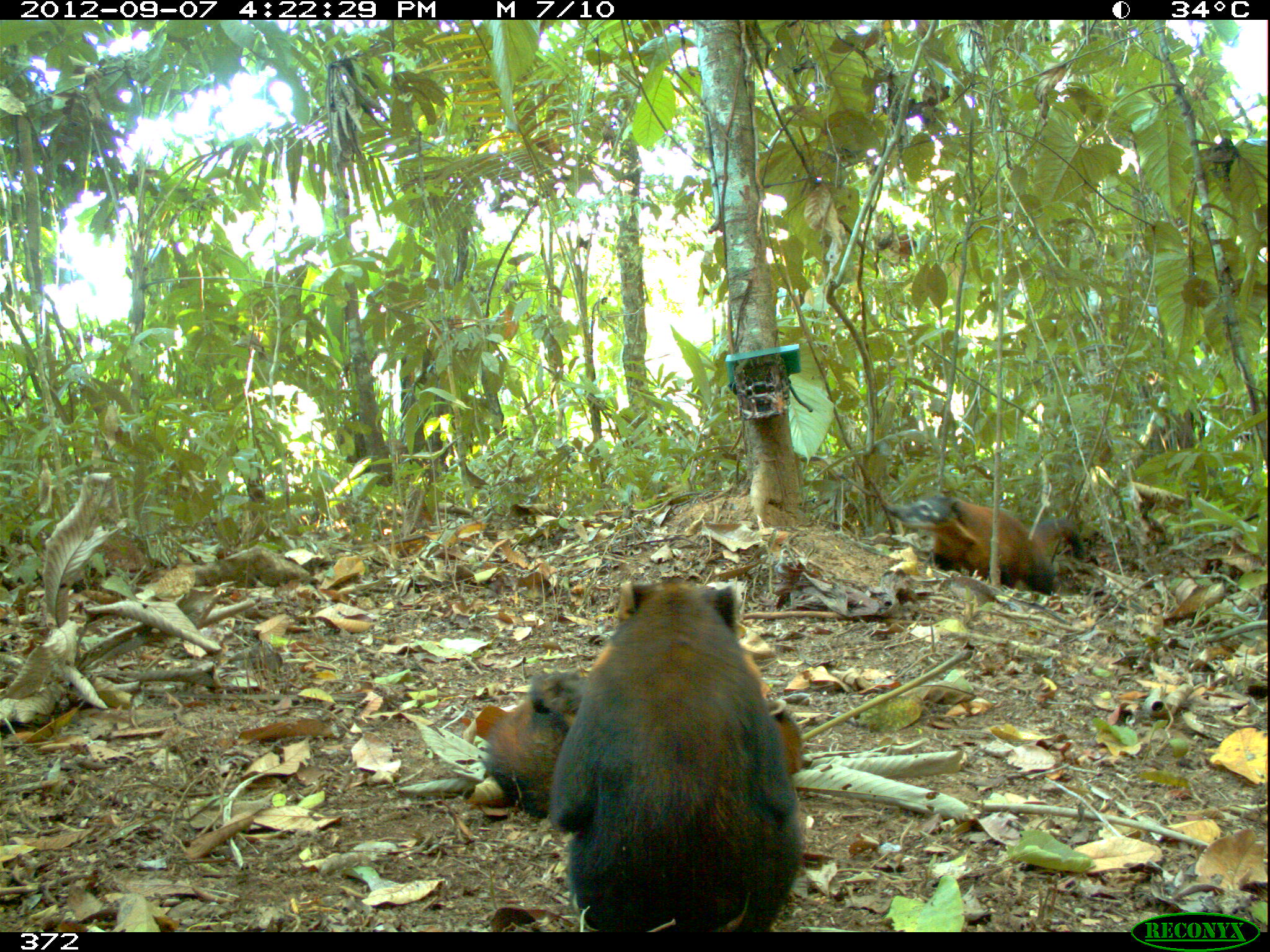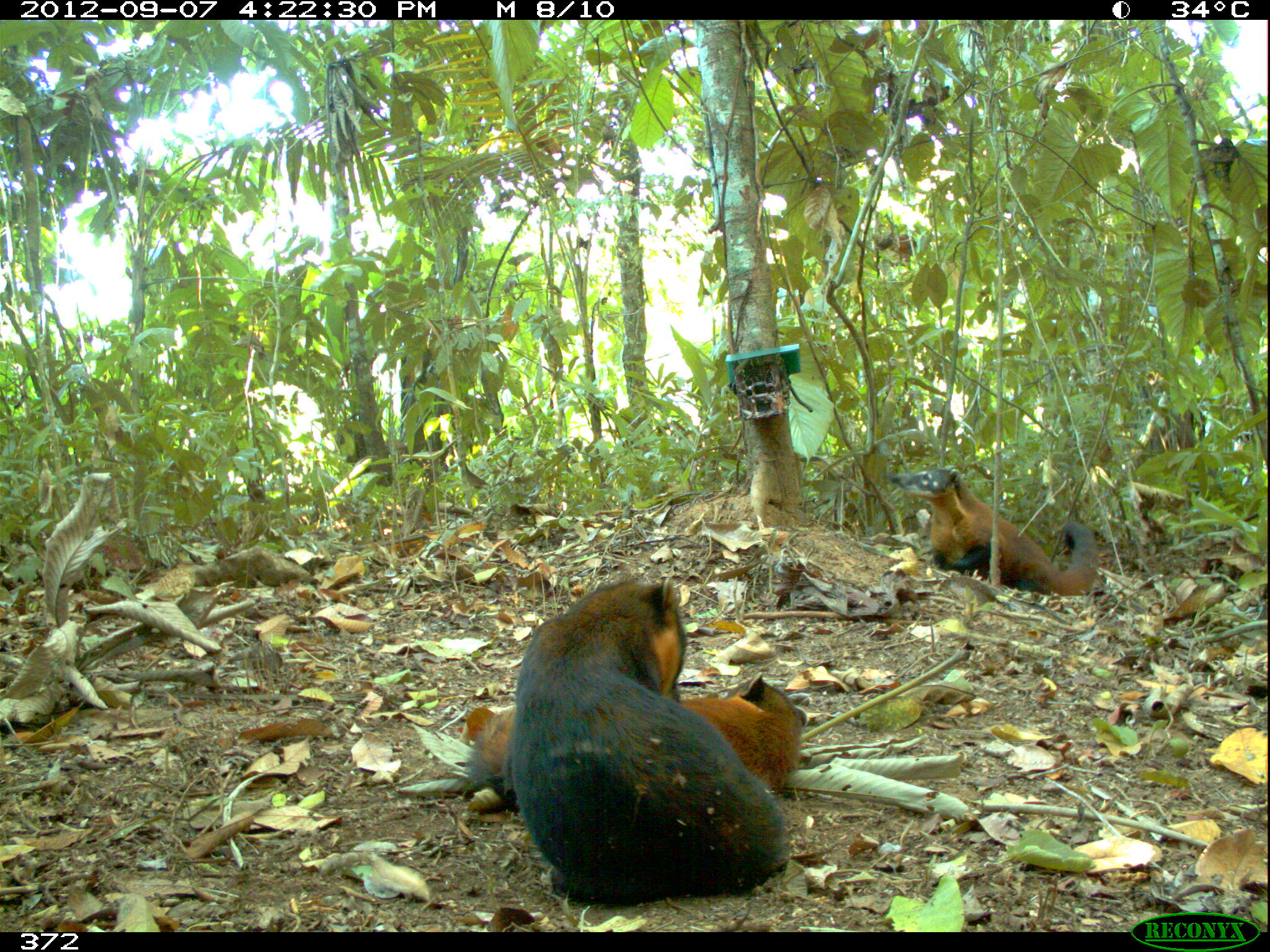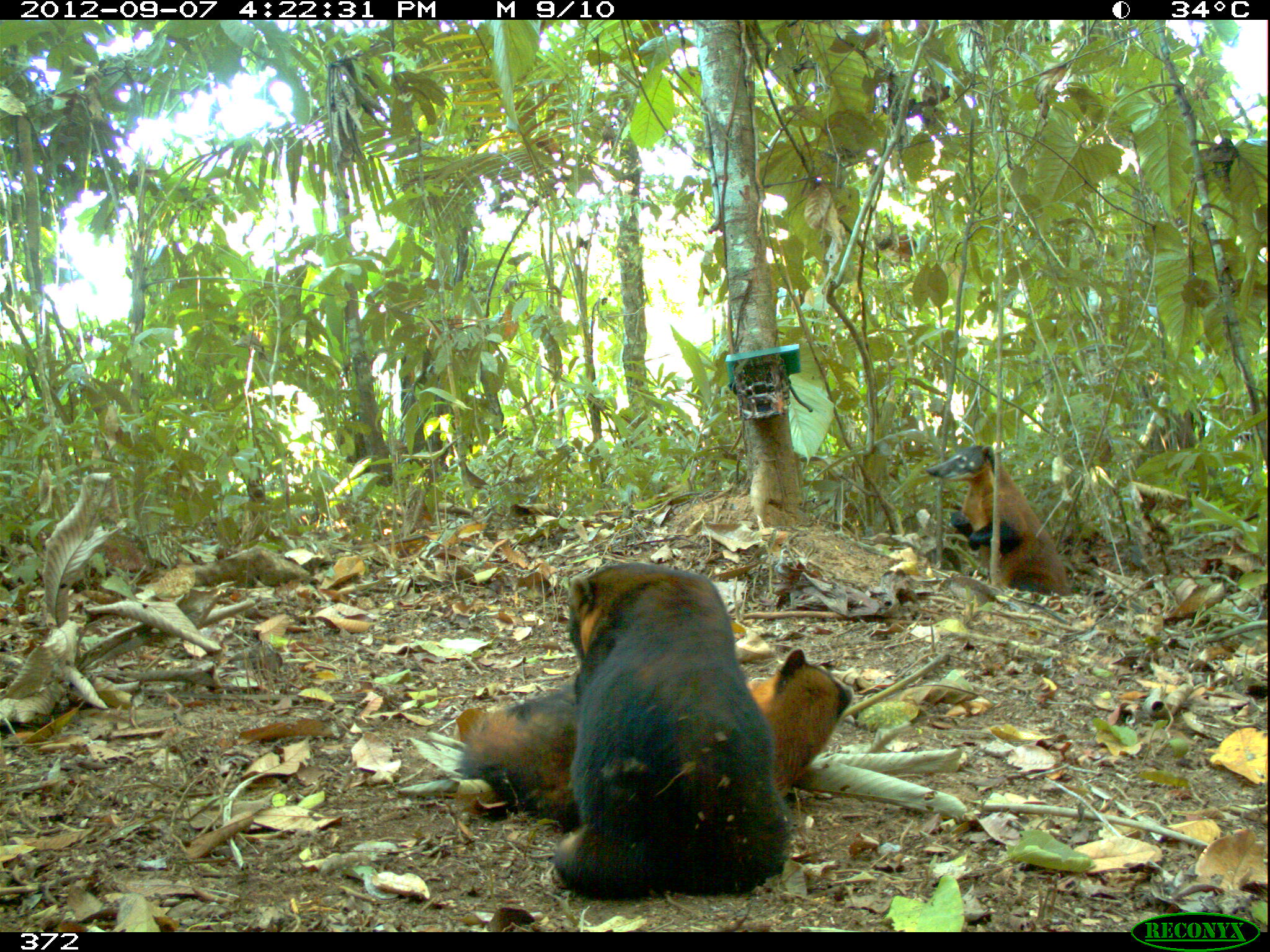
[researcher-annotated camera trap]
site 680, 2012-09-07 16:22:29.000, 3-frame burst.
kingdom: Animalia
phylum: Chordata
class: Mammalia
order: Carnivora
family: Procyonidae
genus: Nasua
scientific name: Nasua nasua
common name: south american coati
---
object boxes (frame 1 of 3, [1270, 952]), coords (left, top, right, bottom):
nasua nasua: (546, 576, 807, 927); (483, 664, 805, 821); (882, 494, 1098, 593)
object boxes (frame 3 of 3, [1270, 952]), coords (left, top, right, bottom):
nasua nasua: (555, 559, 794, 897); (453, 644, 855, 823); (928, 441, 1077, 595)